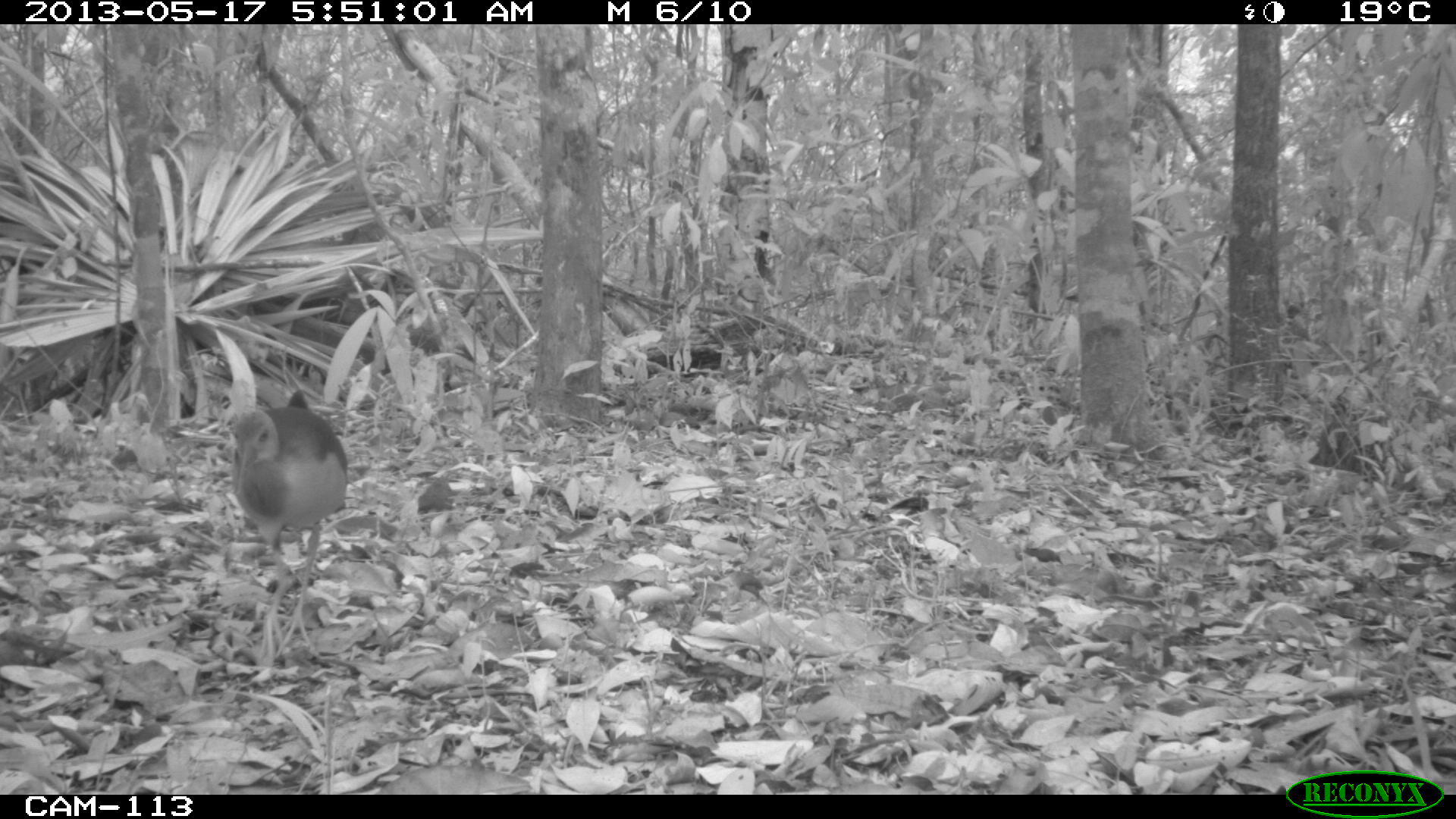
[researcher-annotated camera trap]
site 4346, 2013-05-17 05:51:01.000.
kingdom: Animalia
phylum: Chordata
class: Aves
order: Gruiformes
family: Rallidae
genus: Aramides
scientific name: Aramides cajaneus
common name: gray-necked wood-rail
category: aramides cajanea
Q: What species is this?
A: Aramides cajanea (gray-necked wood-rail) (Aramides cajaneus).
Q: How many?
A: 1.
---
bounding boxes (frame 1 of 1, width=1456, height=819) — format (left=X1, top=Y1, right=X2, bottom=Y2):
aramides cajanea: (left=227, top=389, right=349, bottom=666)